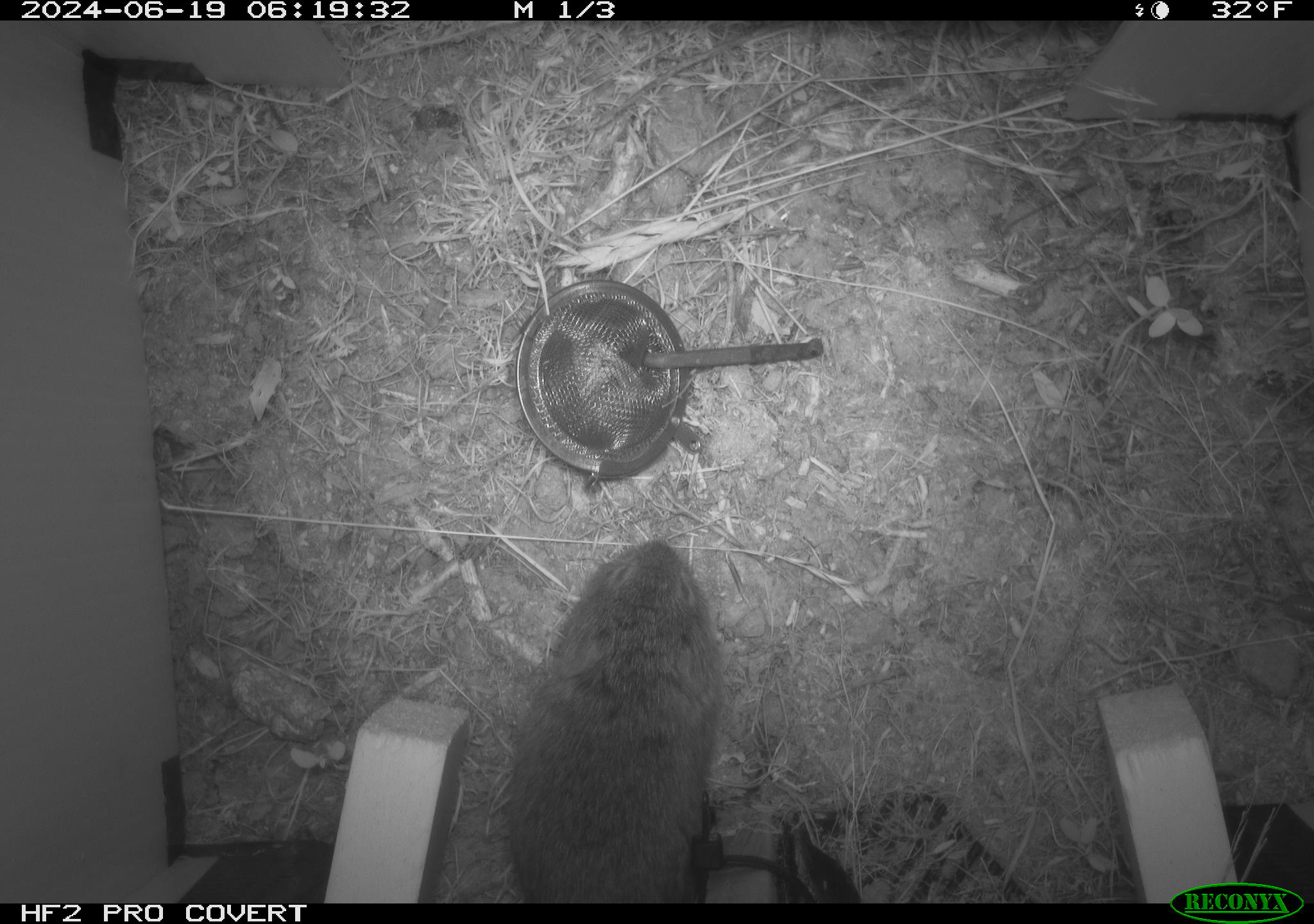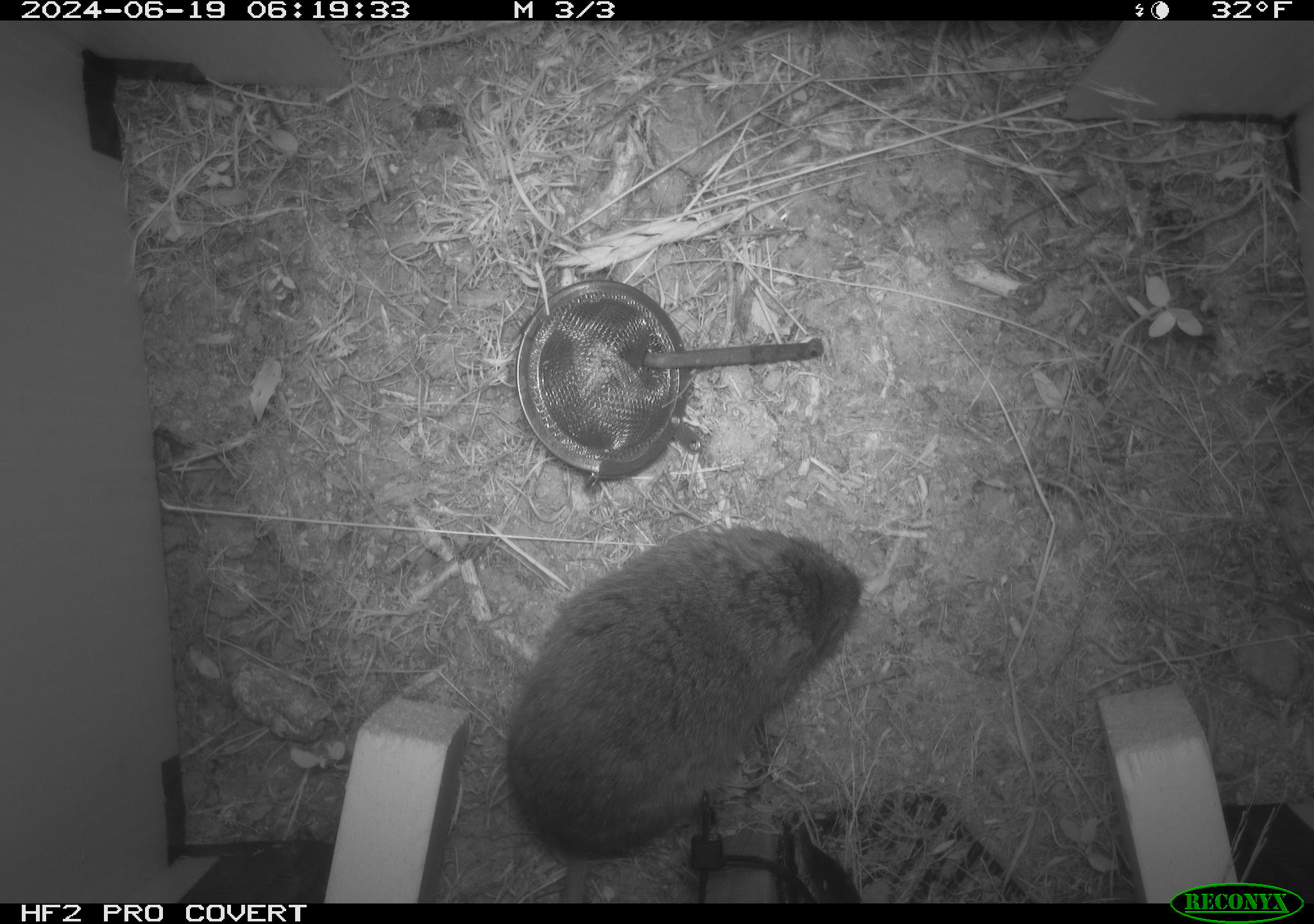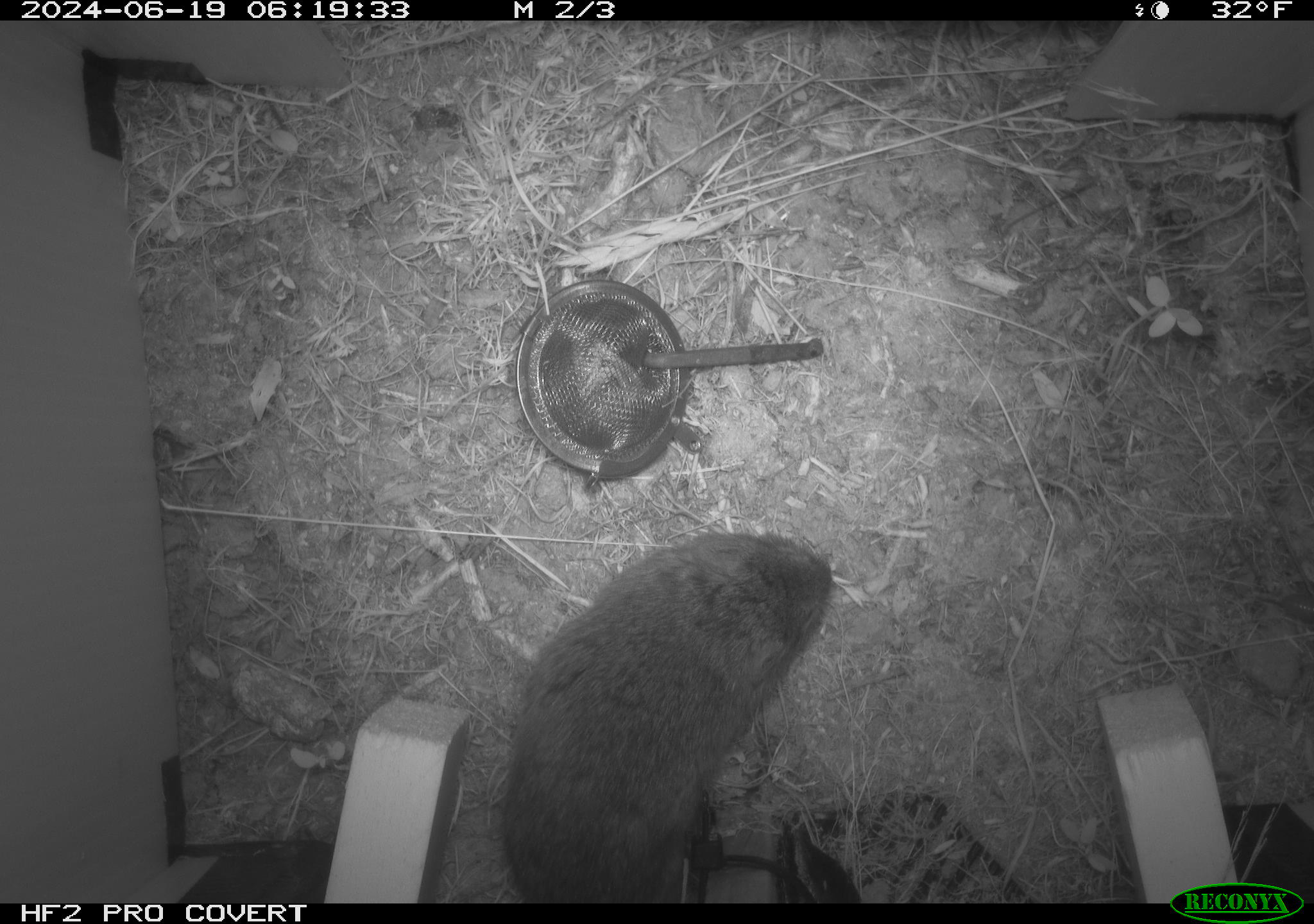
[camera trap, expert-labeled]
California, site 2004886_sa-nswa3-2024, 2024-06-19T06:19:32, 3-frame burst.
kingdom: Animalia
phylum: Chordata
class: Mammalia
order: Rodentia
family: Cricetidae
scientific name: Arvicolinae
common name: voles, lemmings, and muskrats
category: arvicolinae subfamily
Arvicolinae subfamily (voles, lemmings, and muskrats) (Arvicolinae).